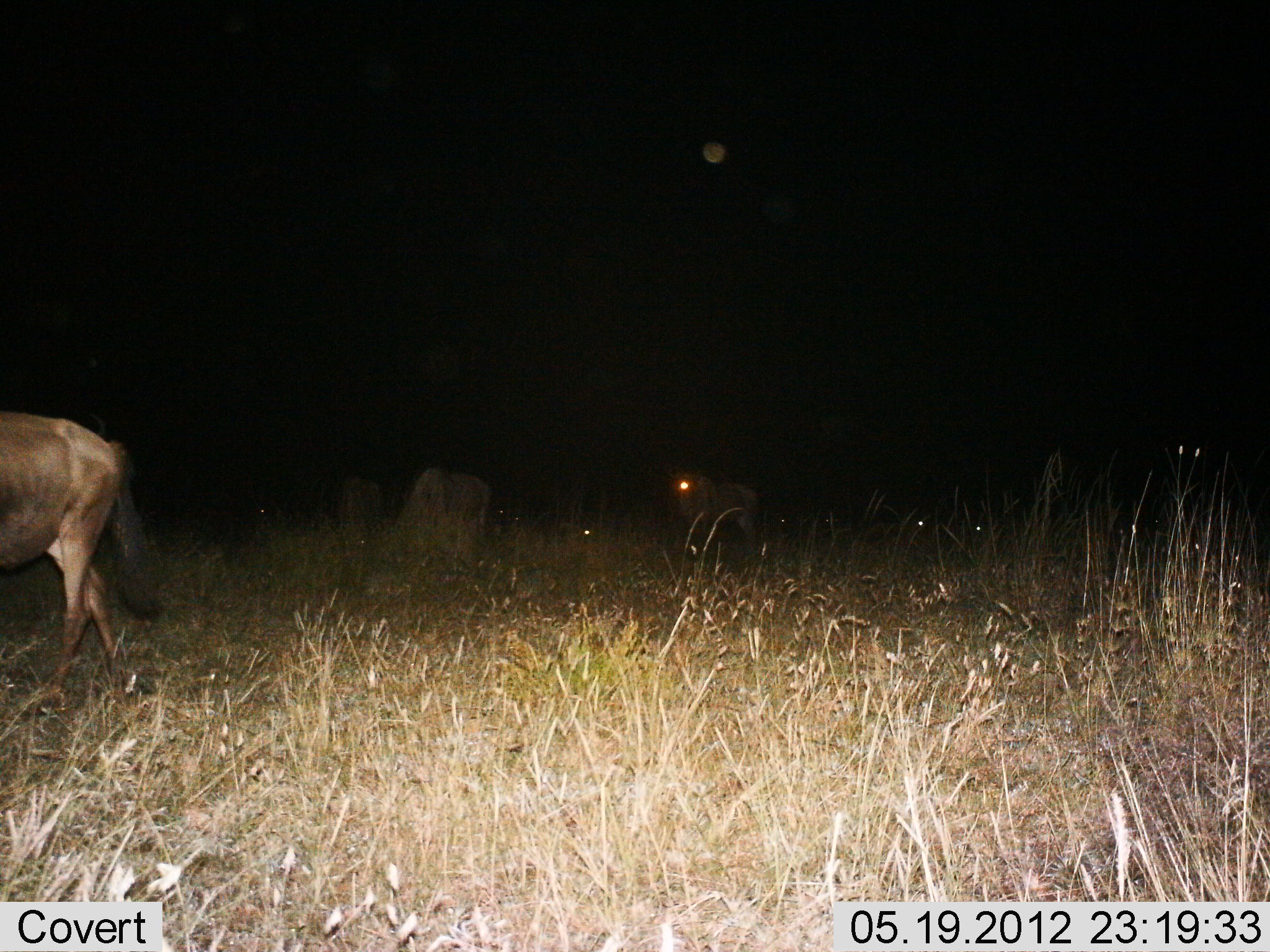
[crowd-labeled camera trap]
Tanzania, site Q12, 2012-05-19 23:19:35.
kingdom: Animalia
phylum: Chordata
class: Mammalia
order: Artiodactyla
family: Bovidae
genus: Connochaetes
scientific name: Connochaetes taurinus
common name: blue wildebeest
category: wildebeest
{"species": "wildebeest (blue wildebeest) (Connochaetes taurinus)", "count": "4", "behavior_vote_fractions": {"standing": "50%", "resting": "0%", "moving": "80%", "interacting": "0%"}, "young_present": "0%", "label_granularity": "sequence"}